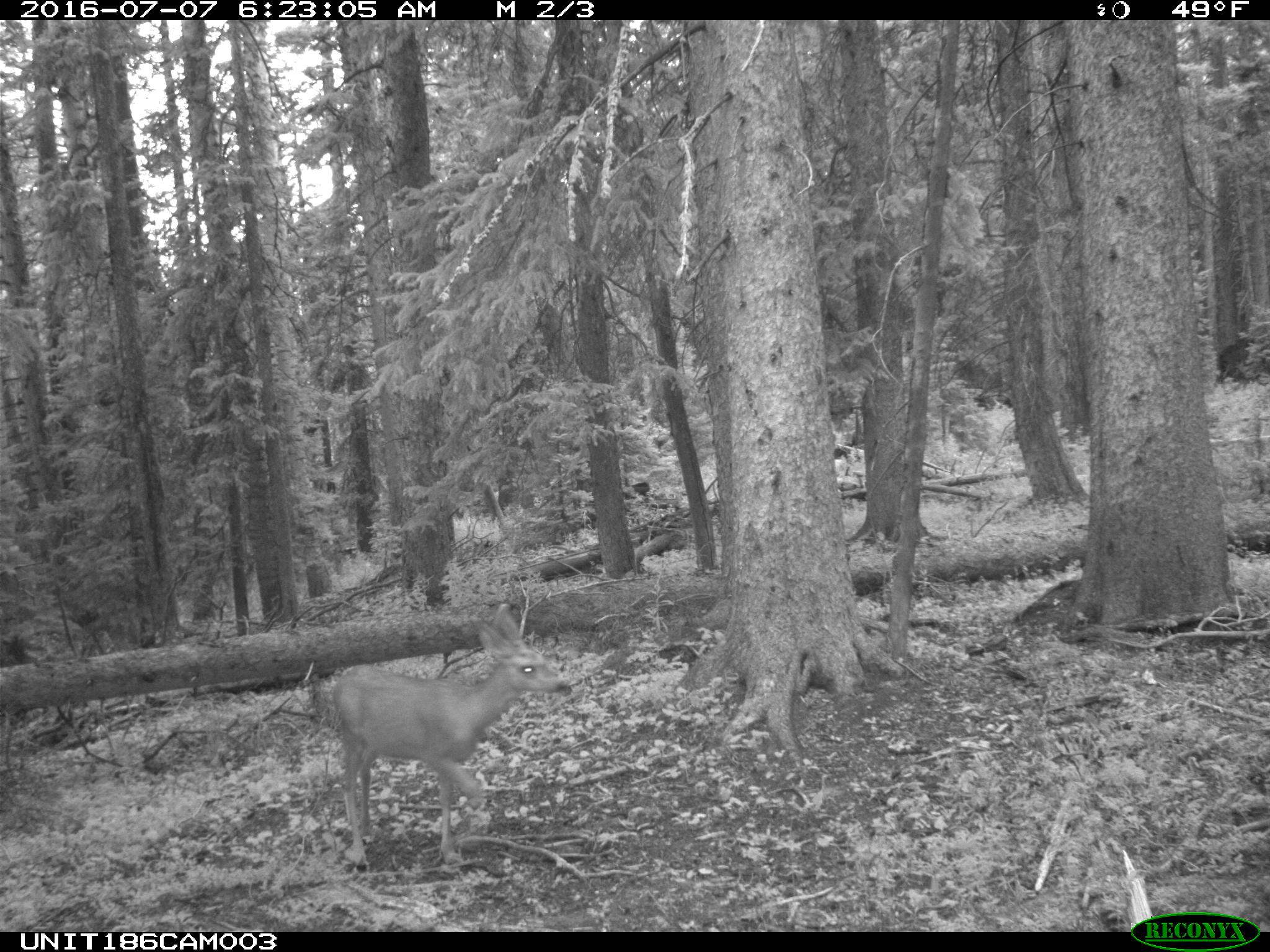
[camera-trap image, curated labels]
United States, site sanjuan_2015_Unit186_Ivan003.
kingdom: Animalia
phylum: Chordata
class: Mammalia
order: Artiodactyla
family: Cervidae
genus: Odocoileus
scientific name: Odocoileus hemionus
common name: mule deer